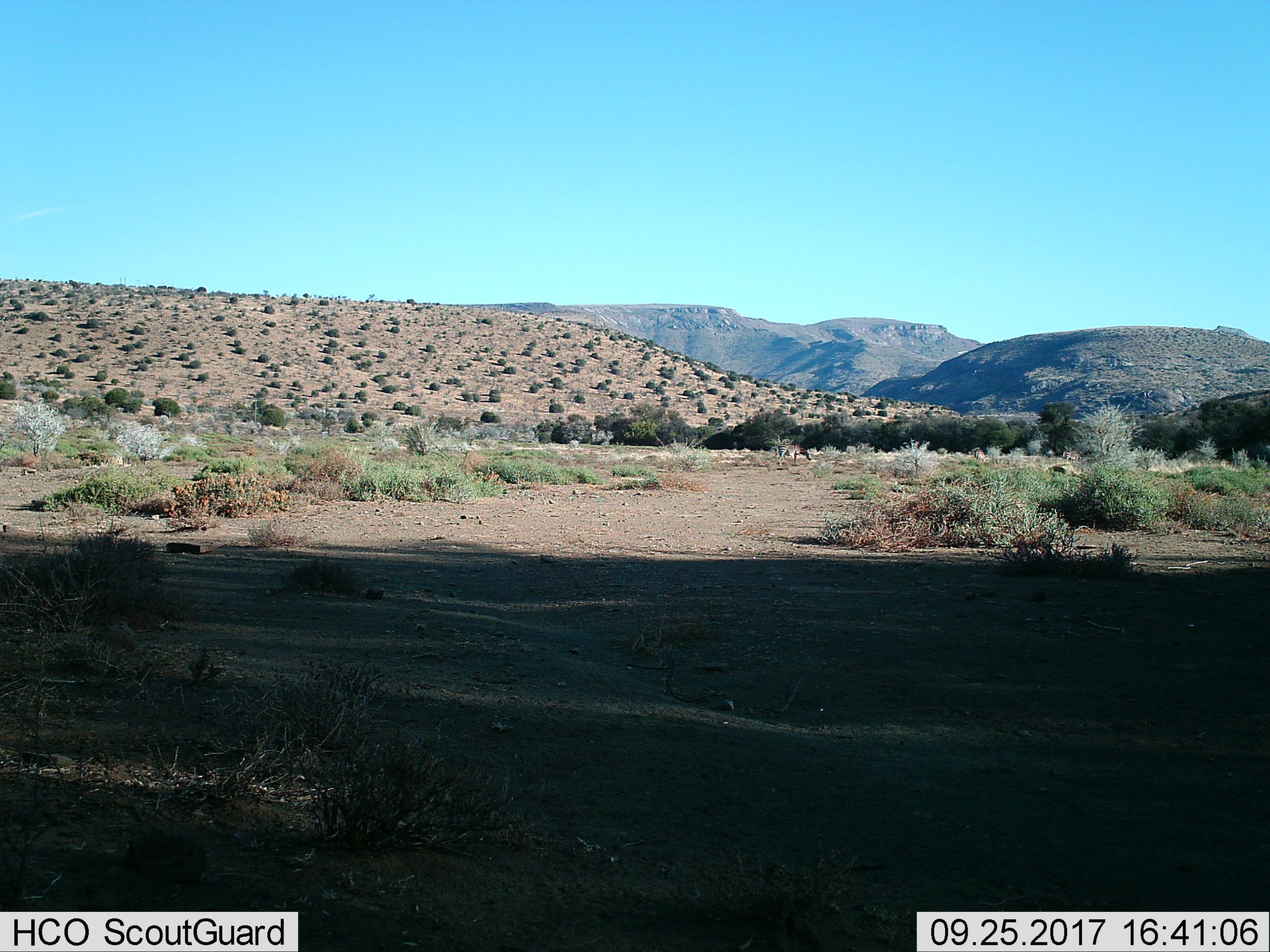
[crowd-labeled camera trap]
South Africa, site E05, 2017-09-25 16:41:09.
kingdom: Animalia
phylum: Chordata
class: Mammalia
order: Perissodactyla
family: Equidae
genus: Equus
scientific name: Equus zebra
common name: mountain zebra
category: zebramountain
Zebramountain (mountain zebra) (Equus zebra), count 3. Behavior (volunteer vote fractions): standing 25%, resting 0%, moving 75%, interacting 0%. Young present (vote fraction): 0%. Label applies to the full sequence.